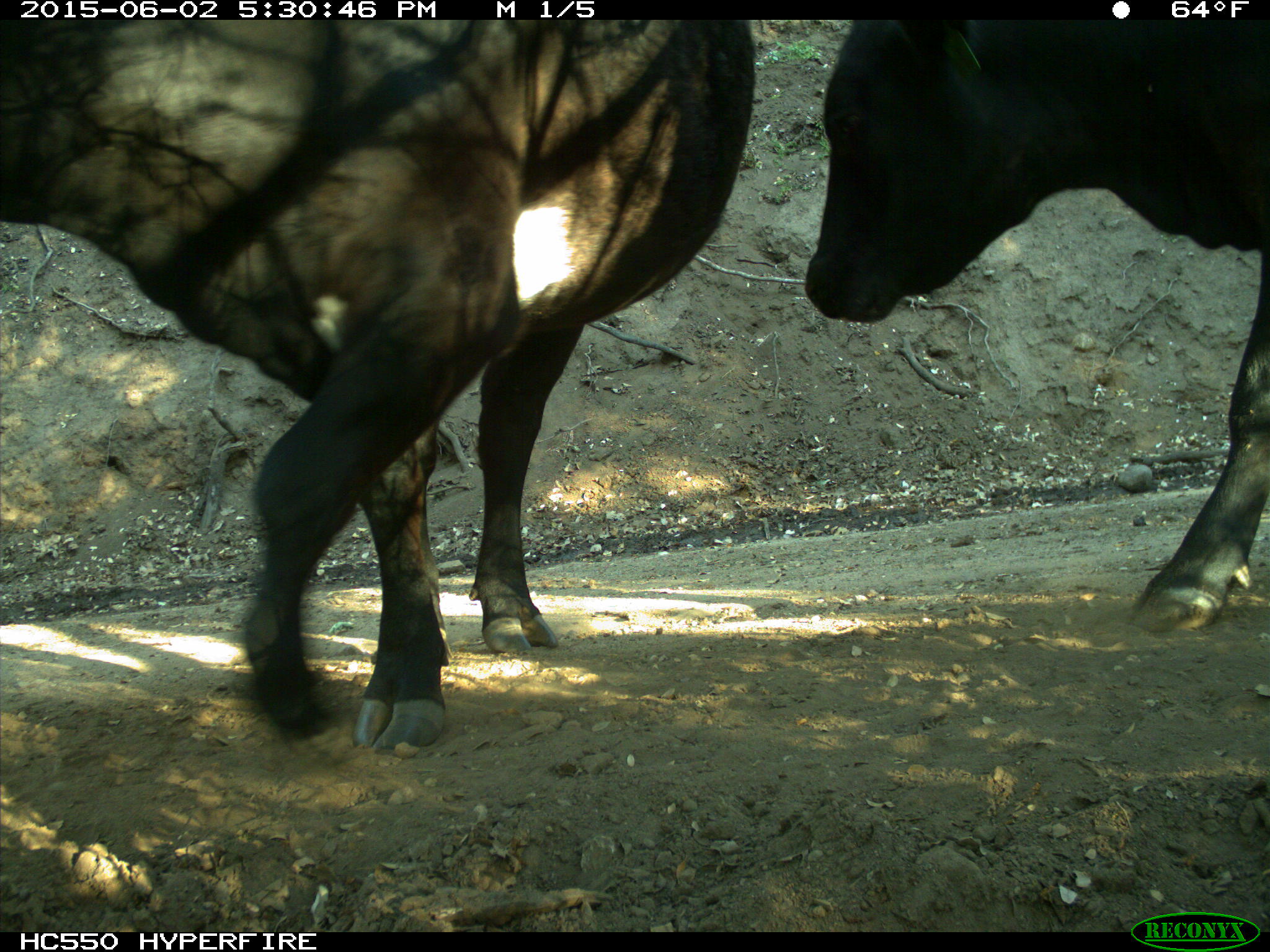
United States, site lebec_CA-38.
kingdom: Animalia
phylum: Chordata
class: Mammalia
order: Artiodactyla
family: Bovidae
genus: Bos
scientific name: Bos taurus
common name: domestic cow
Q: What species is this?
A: Bos taurus (domestic cow).